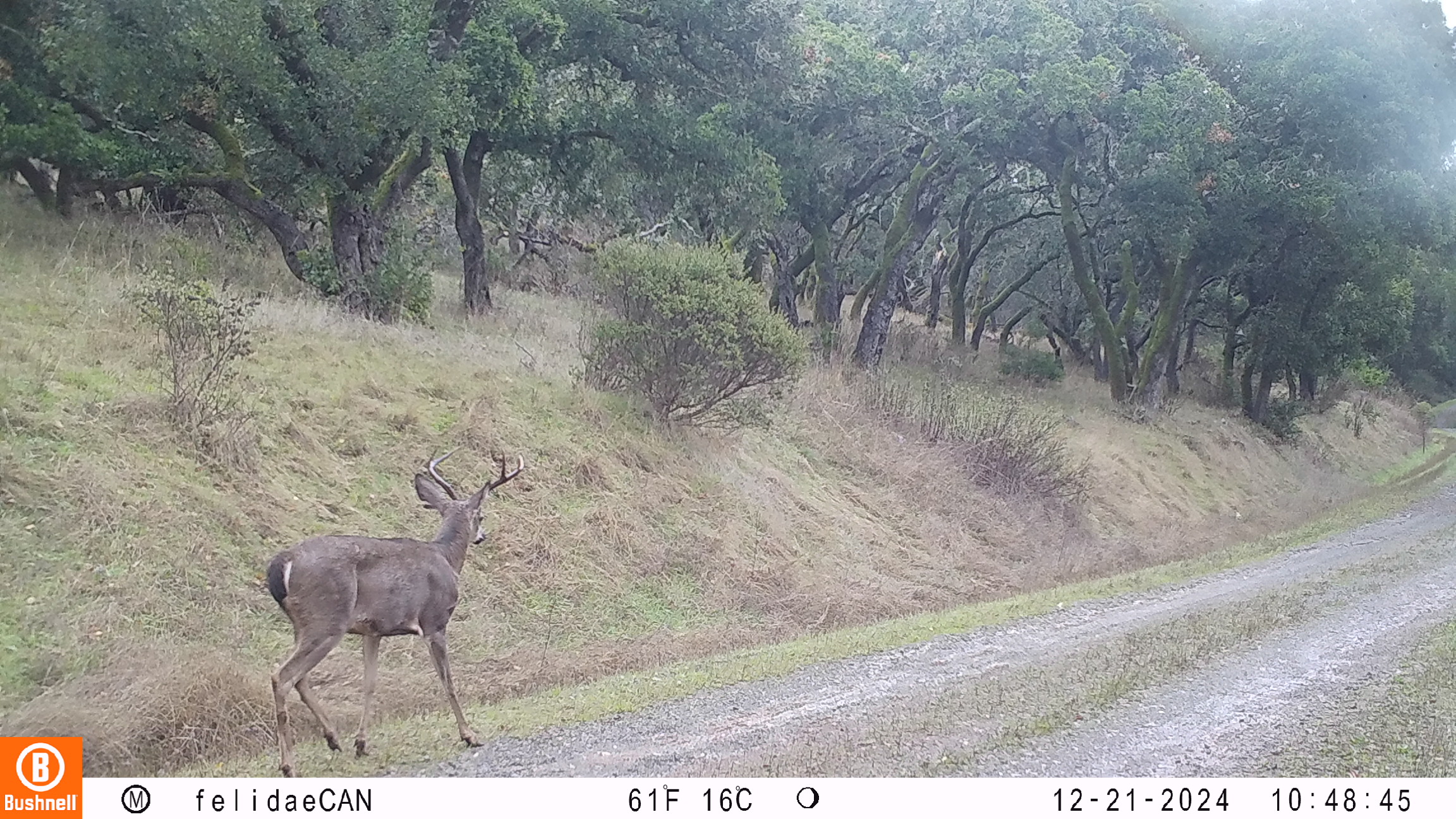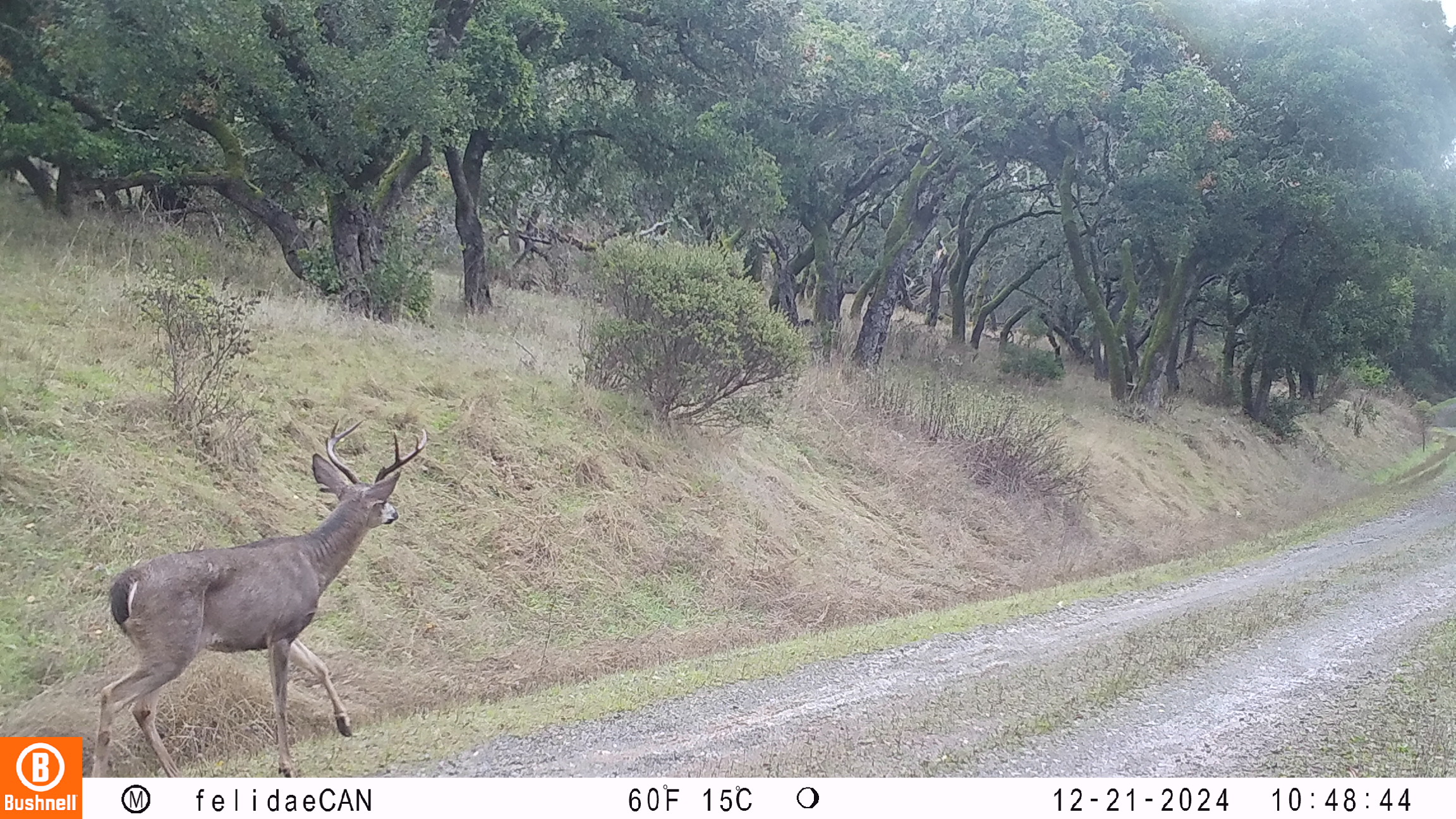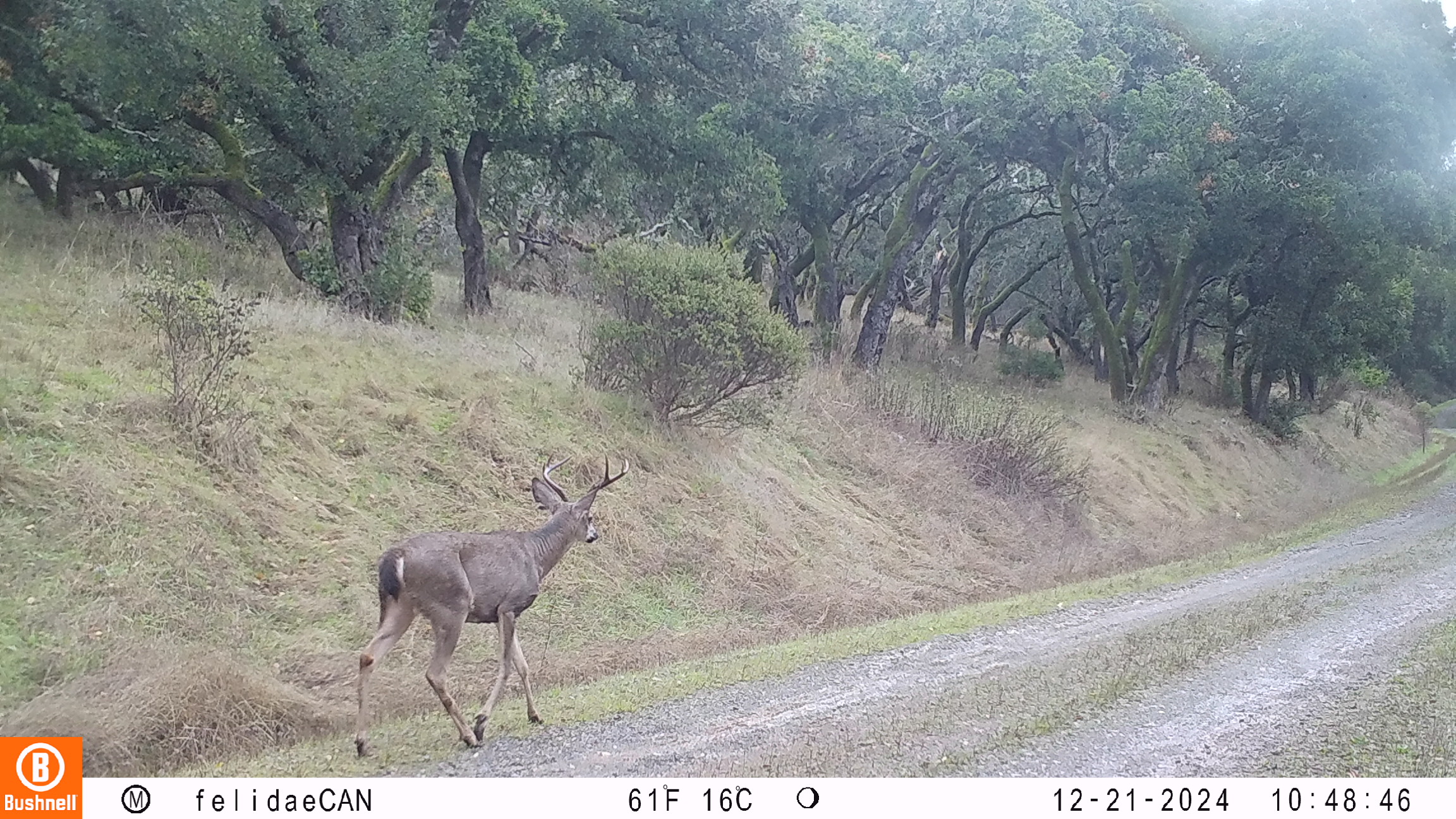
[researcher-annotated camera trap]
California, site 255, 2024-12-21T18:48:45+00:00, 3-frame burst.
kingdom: Animalia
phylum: Chordata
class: Mammalia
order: Artiodactyla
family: Cervidae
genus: Odocoileus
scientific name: Odocoileus hemionus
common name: mule deer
Mule deer (Odocoileus hemionus).